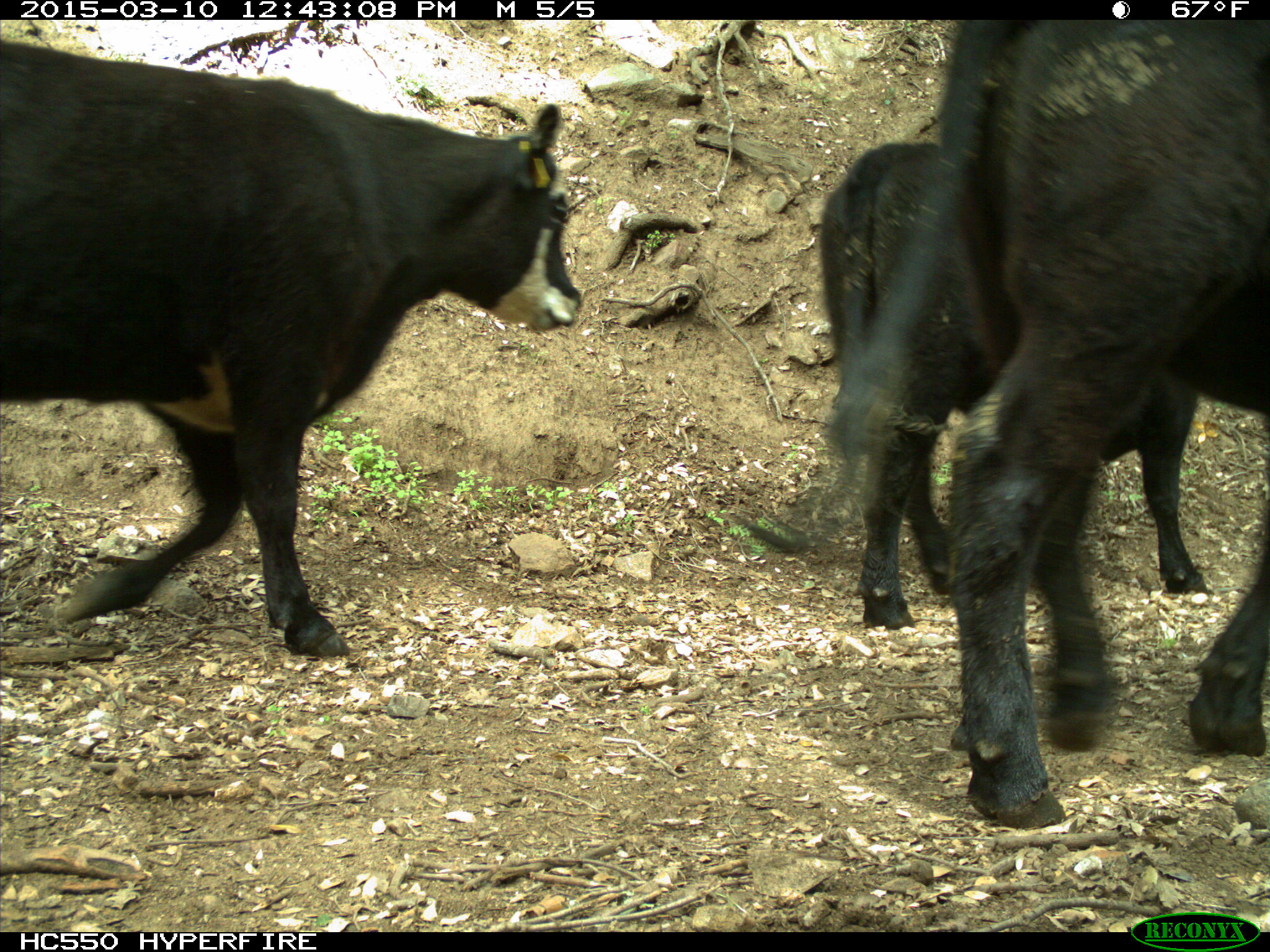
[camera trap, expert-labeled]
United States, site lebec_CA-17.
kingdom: Animalia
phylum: Chordata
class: Mammalia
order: Artiodactyla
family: Bovidae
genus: Bos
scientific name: Bos taurus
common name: domestic cow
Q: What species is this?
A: Bos taurus (domestic cow).